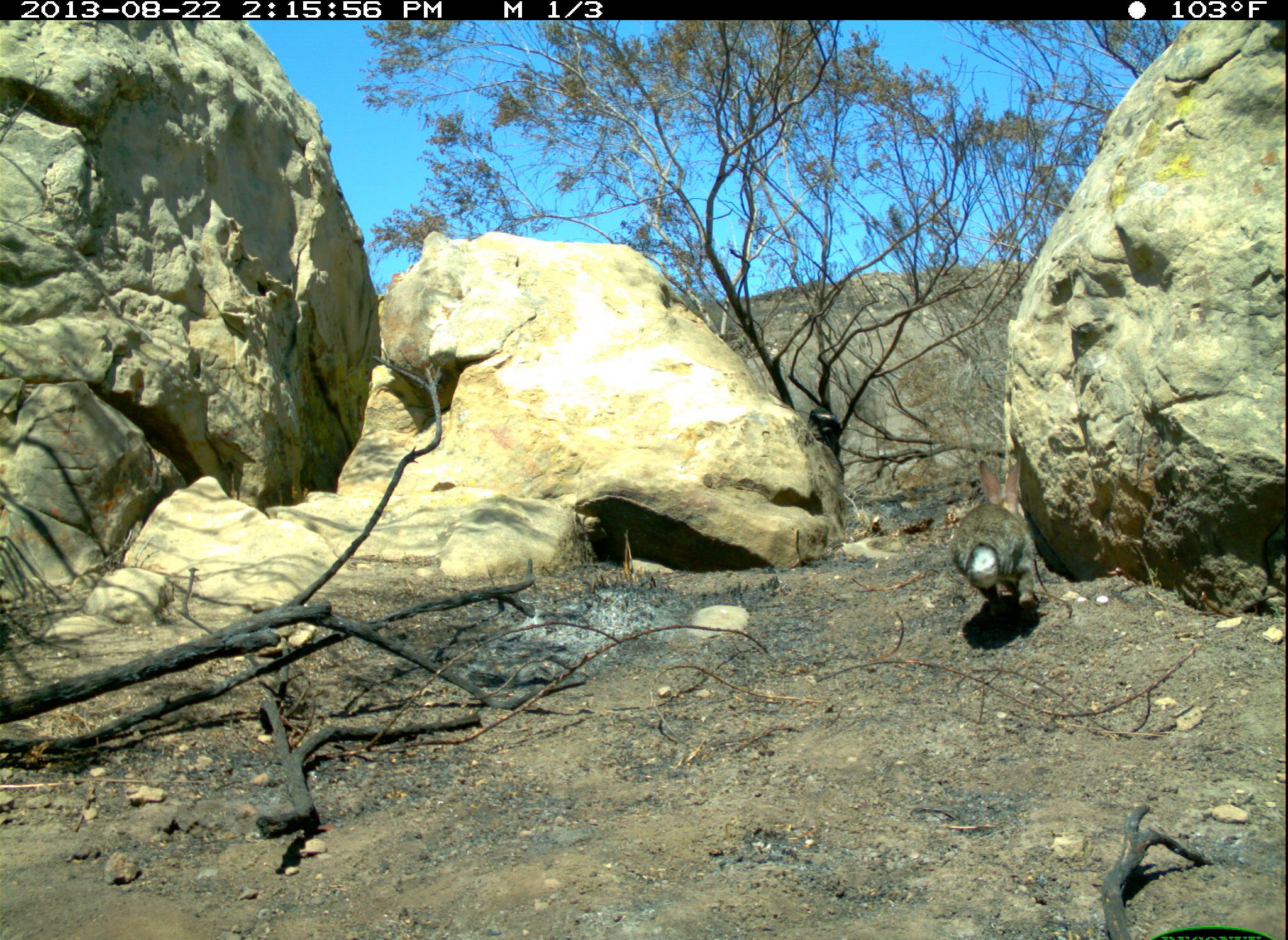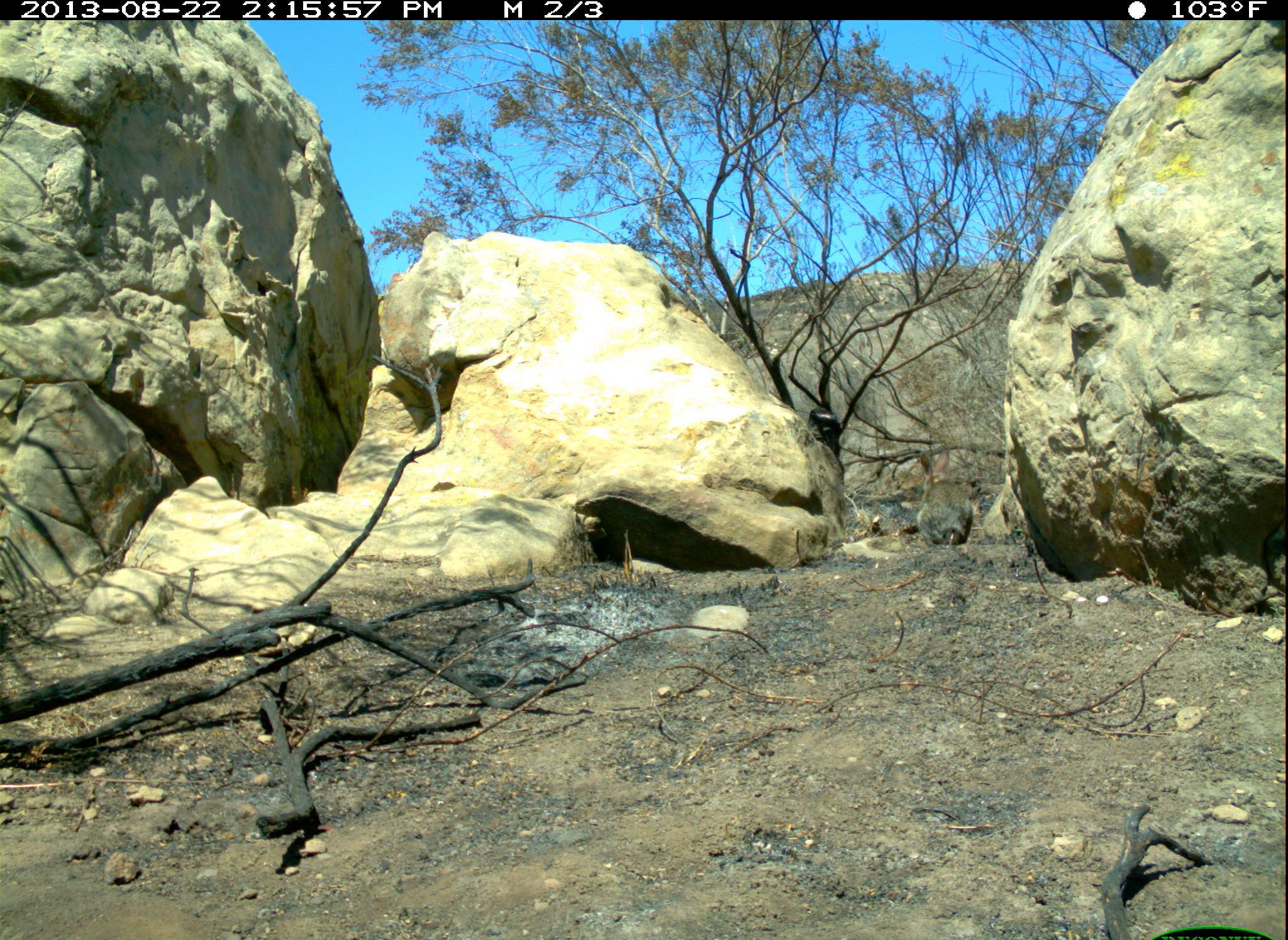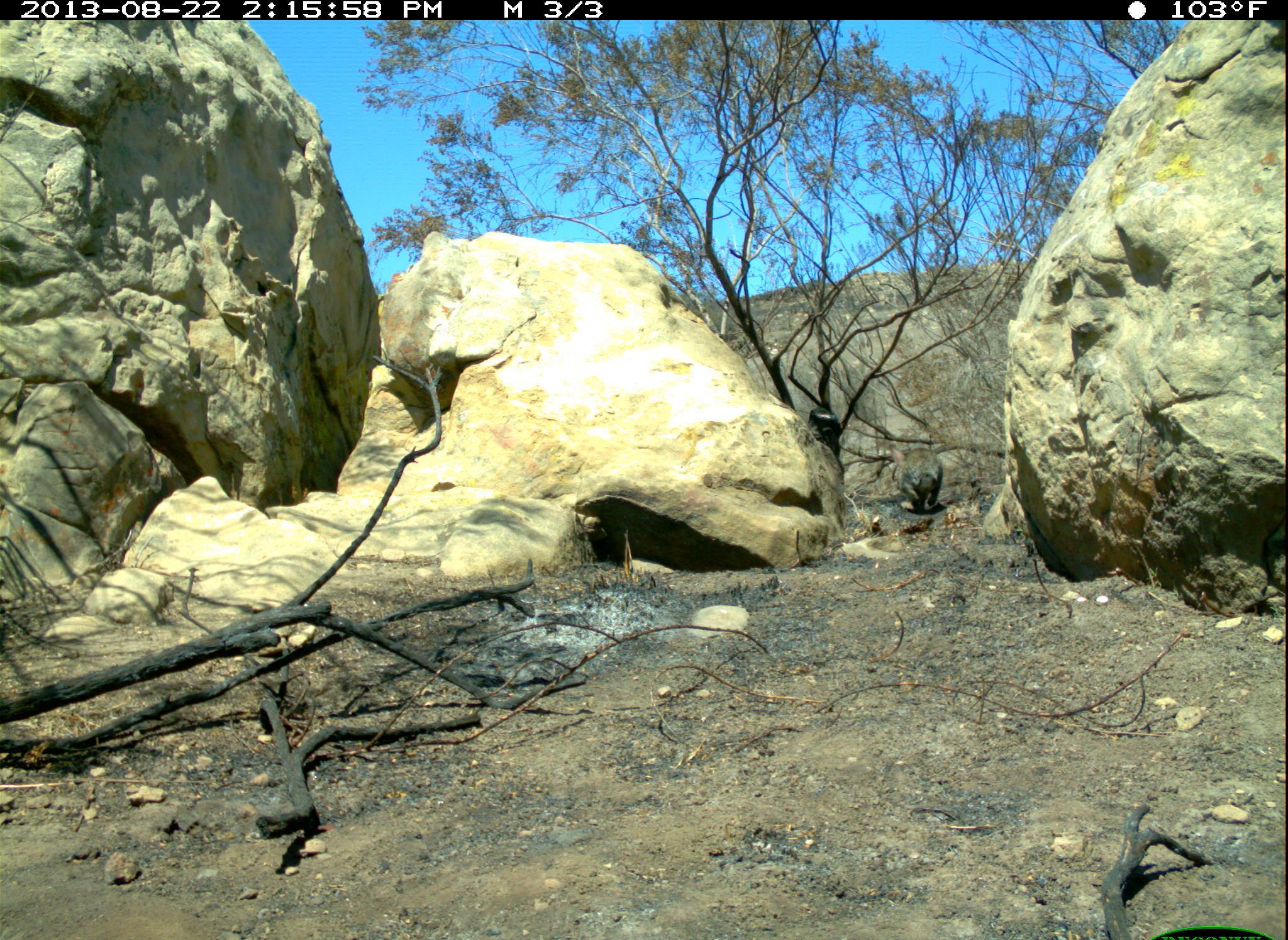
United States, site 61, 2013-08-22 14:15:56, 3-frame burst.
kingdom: Animalia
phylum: Chordata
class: Mammalia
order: Lagomorpha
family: Leporidae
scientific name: Leporidae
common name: rabbits and hares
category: rabbit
Rabbit (rabbits and hares) (Leporidae).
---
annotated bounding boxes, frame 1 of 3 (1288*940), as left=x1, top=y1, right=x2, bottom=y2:
rabbit: left=947, top=450, right=1053, bottom=631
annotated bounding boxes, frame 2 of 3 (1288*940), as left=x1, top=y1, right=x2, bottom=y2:
rabbit: left=905, top=430, right=990, bottom=565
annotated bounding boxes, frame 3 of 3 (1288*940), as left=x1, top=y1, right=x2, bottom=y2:
rabbit: left=879, top=440, right=954, bottom=521